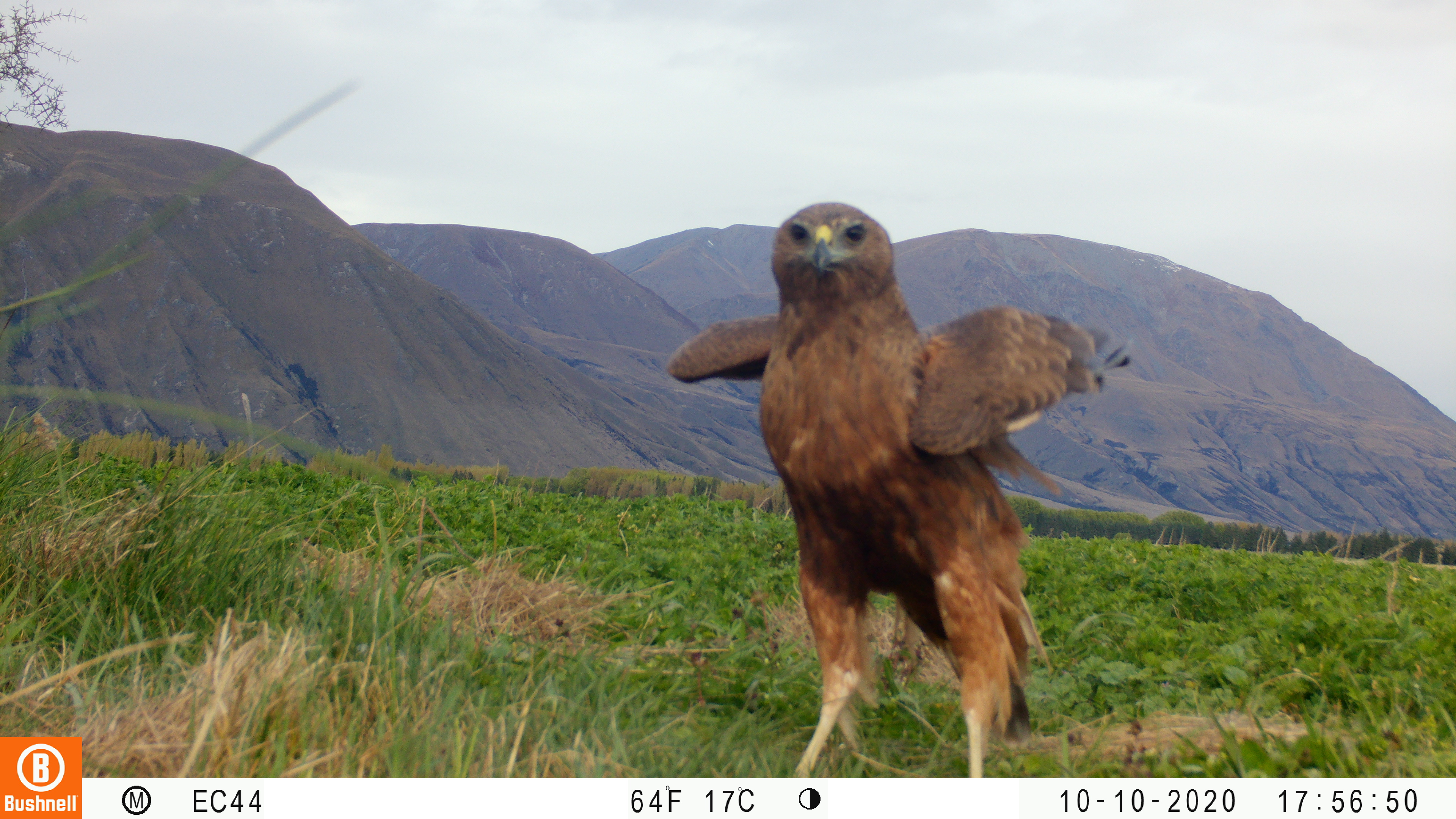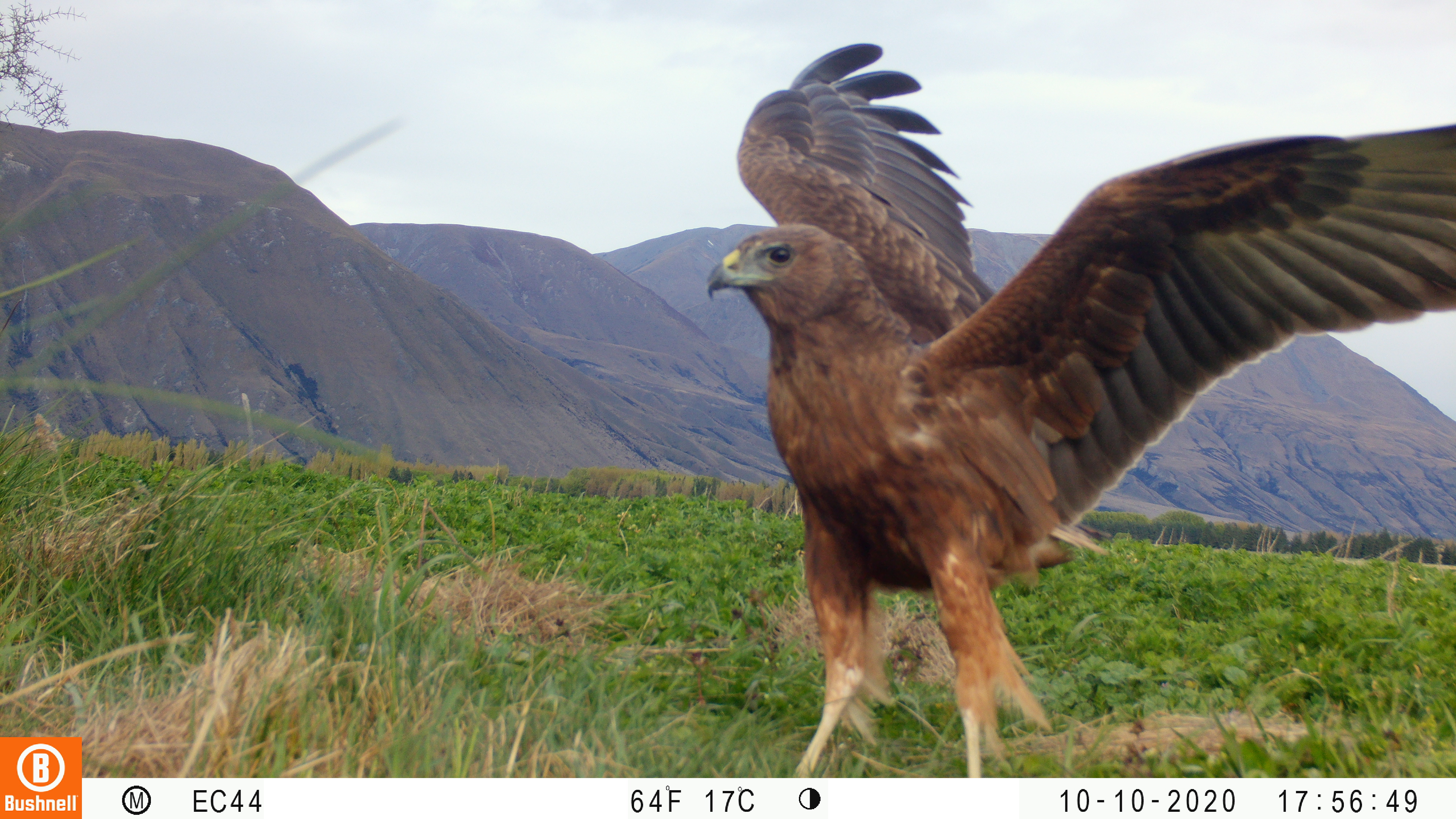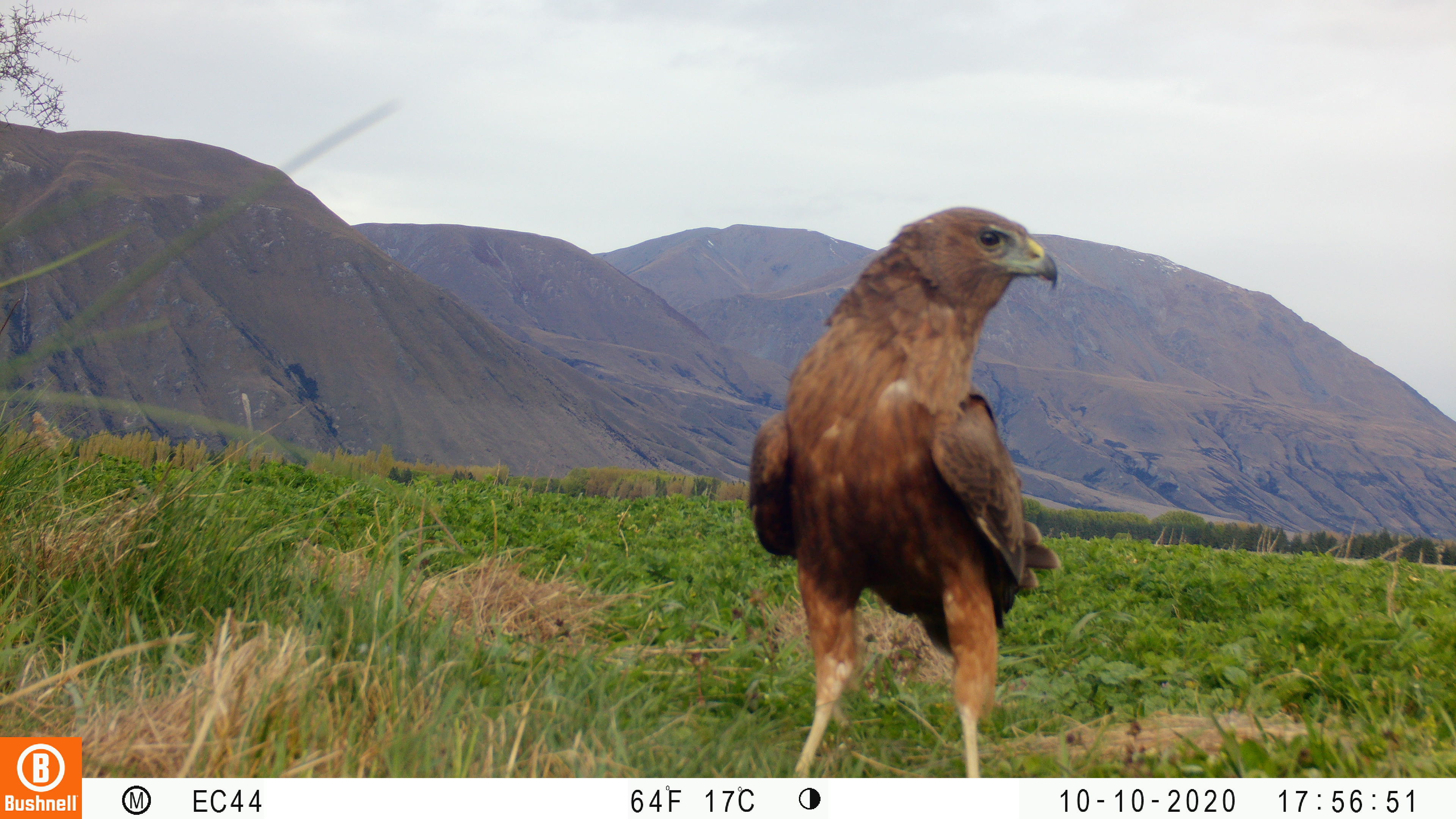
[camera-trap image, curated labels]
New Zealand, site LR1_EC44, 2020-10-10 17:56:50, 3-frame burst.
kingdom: Animalia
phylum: Chordata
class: Aves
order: Accipitriformes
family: Accipitridae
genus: Circus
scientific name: Circus approximans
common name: swamp harrier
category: harrier